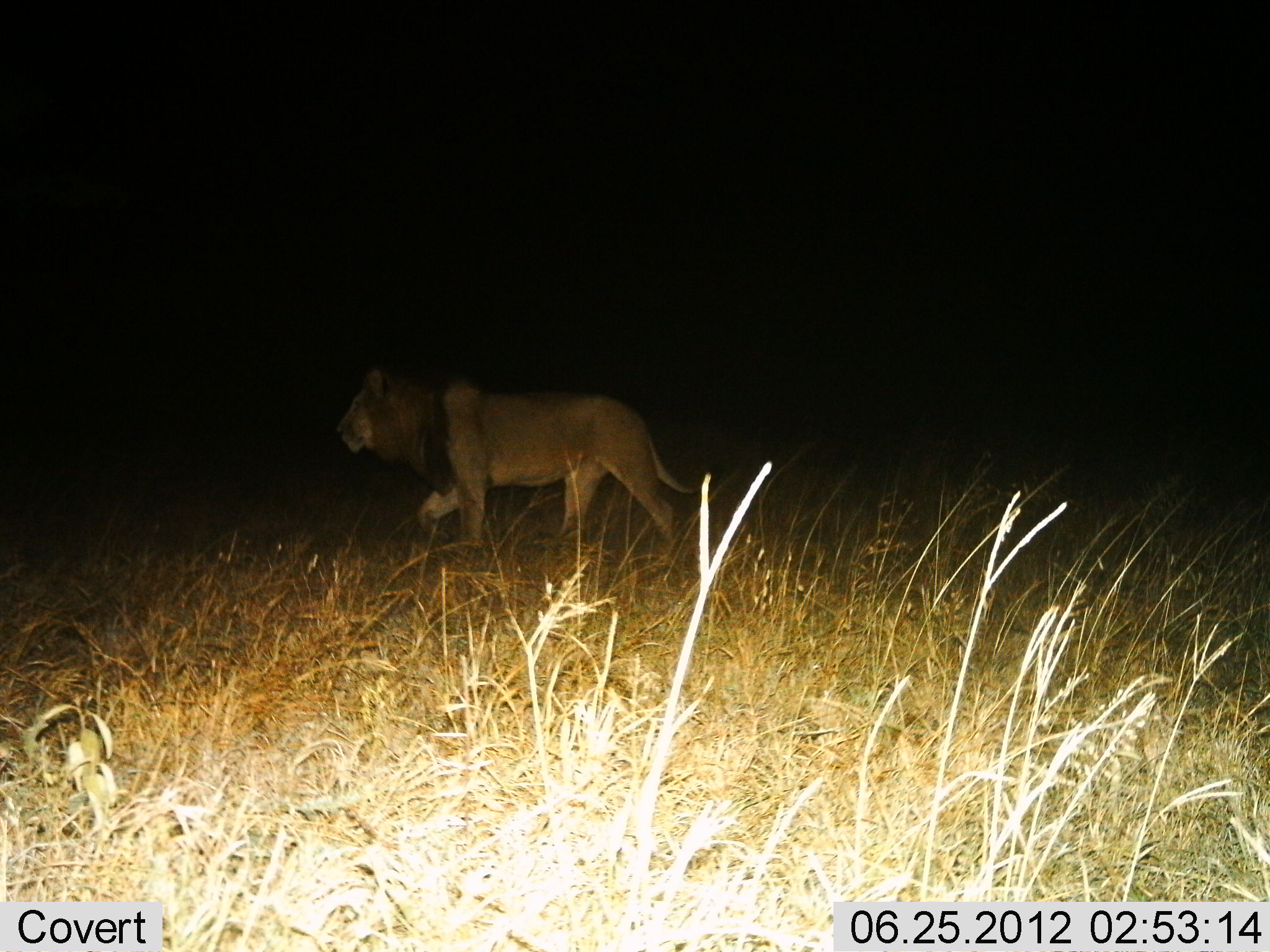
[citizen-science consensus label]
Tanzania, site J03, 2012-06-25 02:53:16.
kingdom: Animalia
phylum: Chordata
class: Mammalia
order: Carnivora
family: Felidae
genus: Panthera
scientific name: Panthera leo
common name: lion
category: lionmale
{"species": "lionmale (lion) (Panthera leo)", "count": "1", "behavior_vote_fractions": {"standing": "10%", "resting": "0%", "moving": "100%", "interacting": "0%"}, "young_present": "0%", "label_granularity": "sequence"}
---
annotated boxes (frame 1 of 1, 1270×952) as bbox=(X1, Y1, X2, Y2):
animal: bbox=(335, 367, 723, 566)